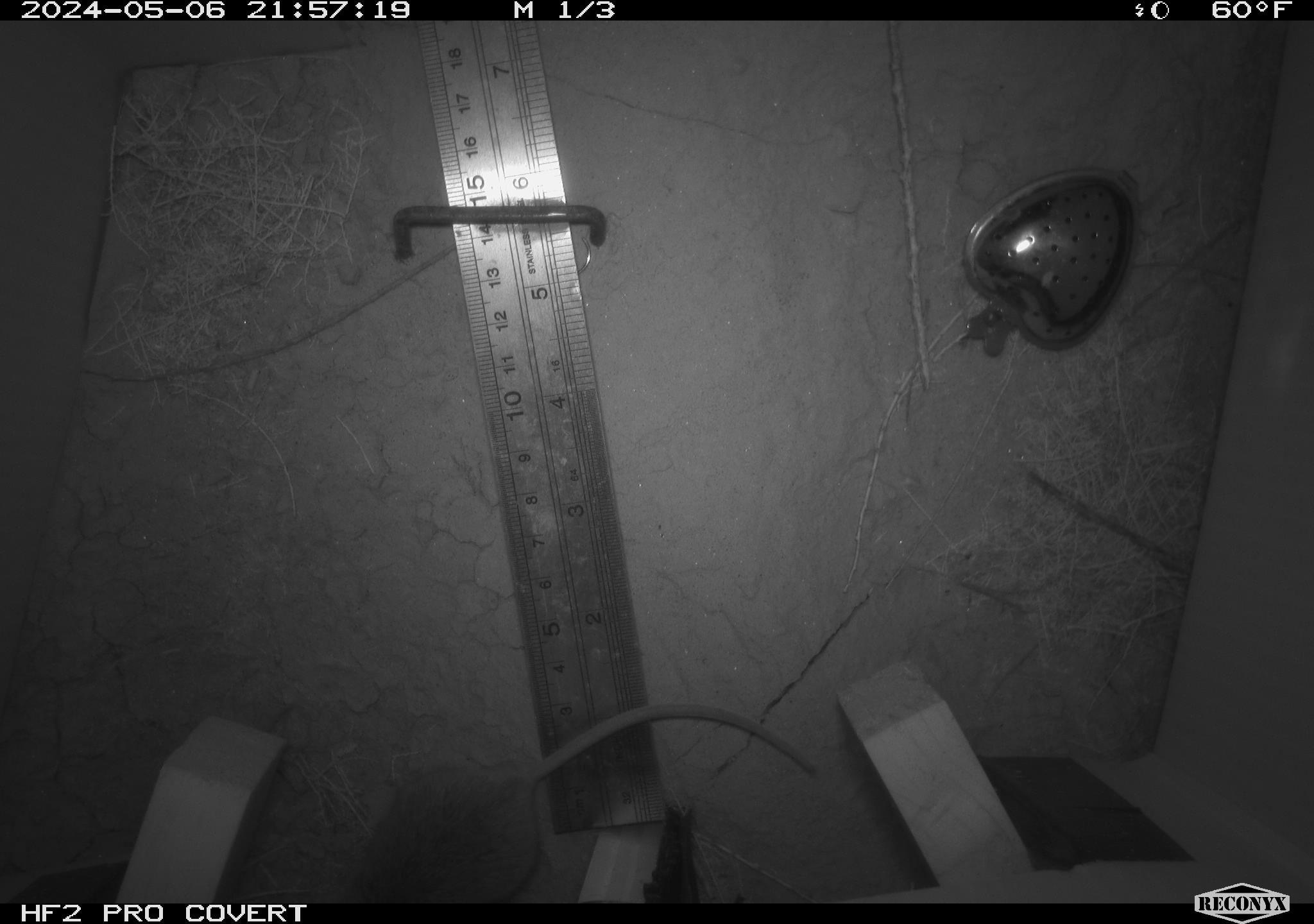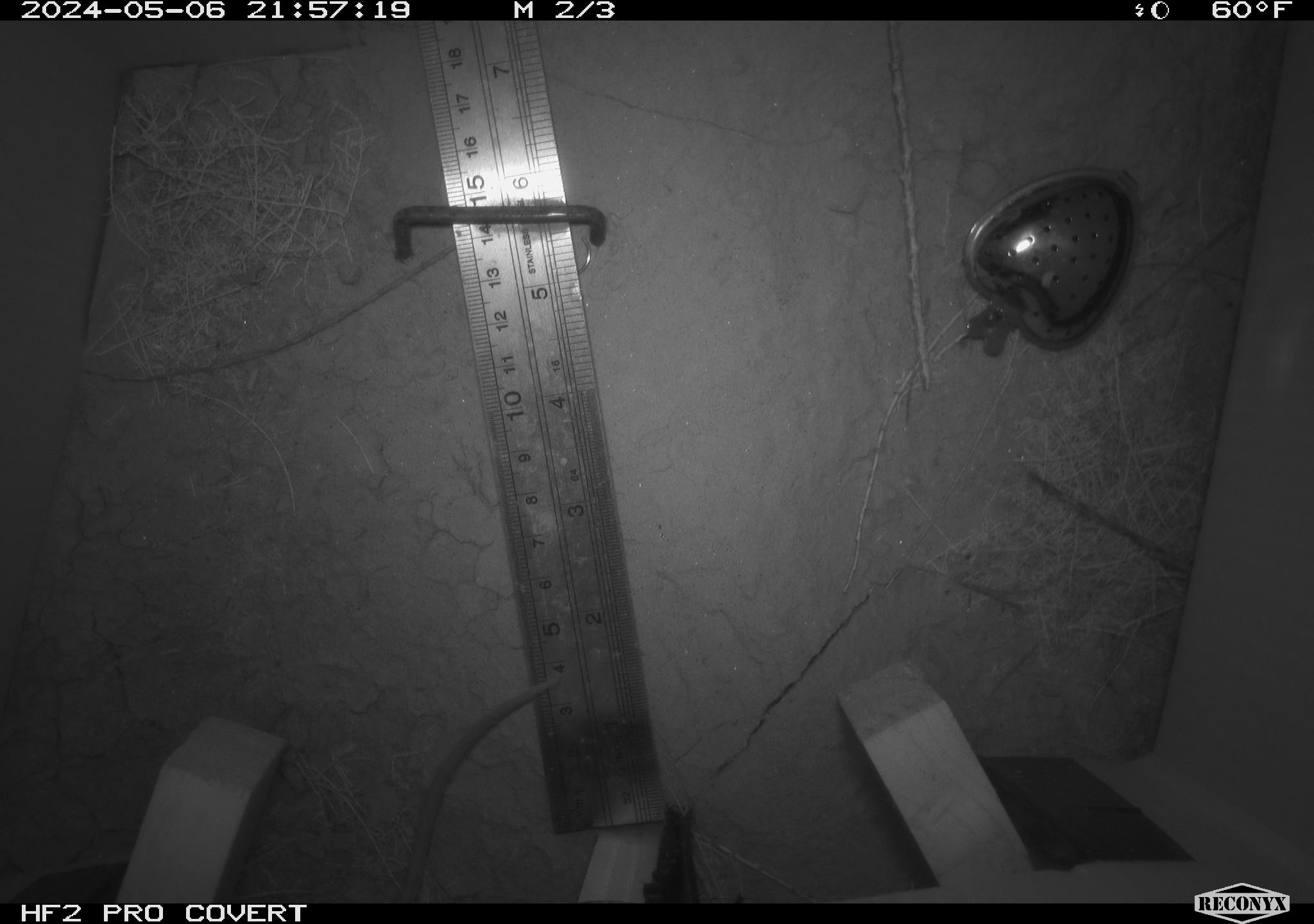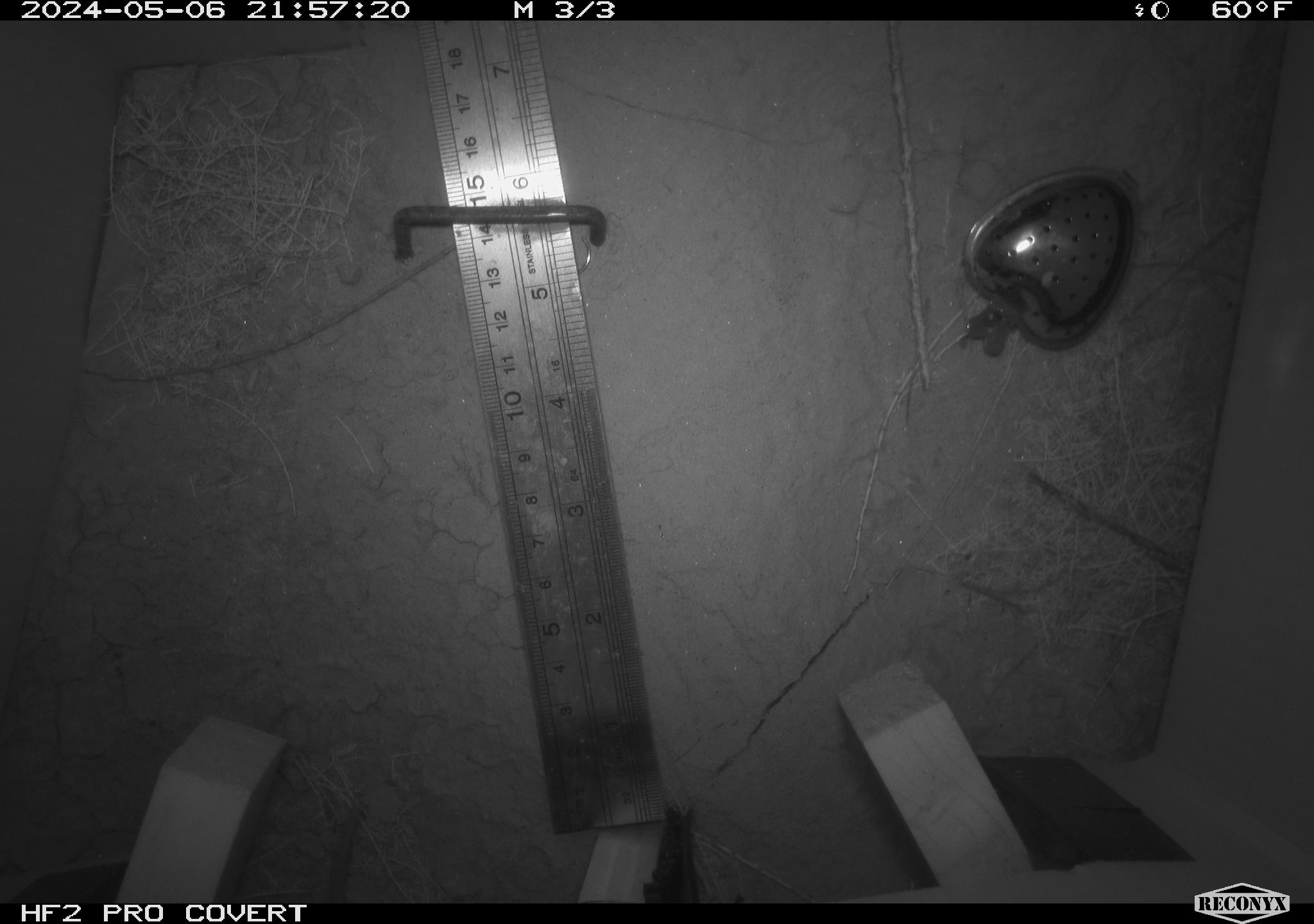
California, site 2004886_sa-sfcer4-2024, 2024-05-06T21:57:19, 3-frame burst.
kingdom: Animalia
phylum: Chordata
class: Mammalia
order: Rodentia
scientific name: Rodentia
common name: mouse species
Mouse species (Rodentia).